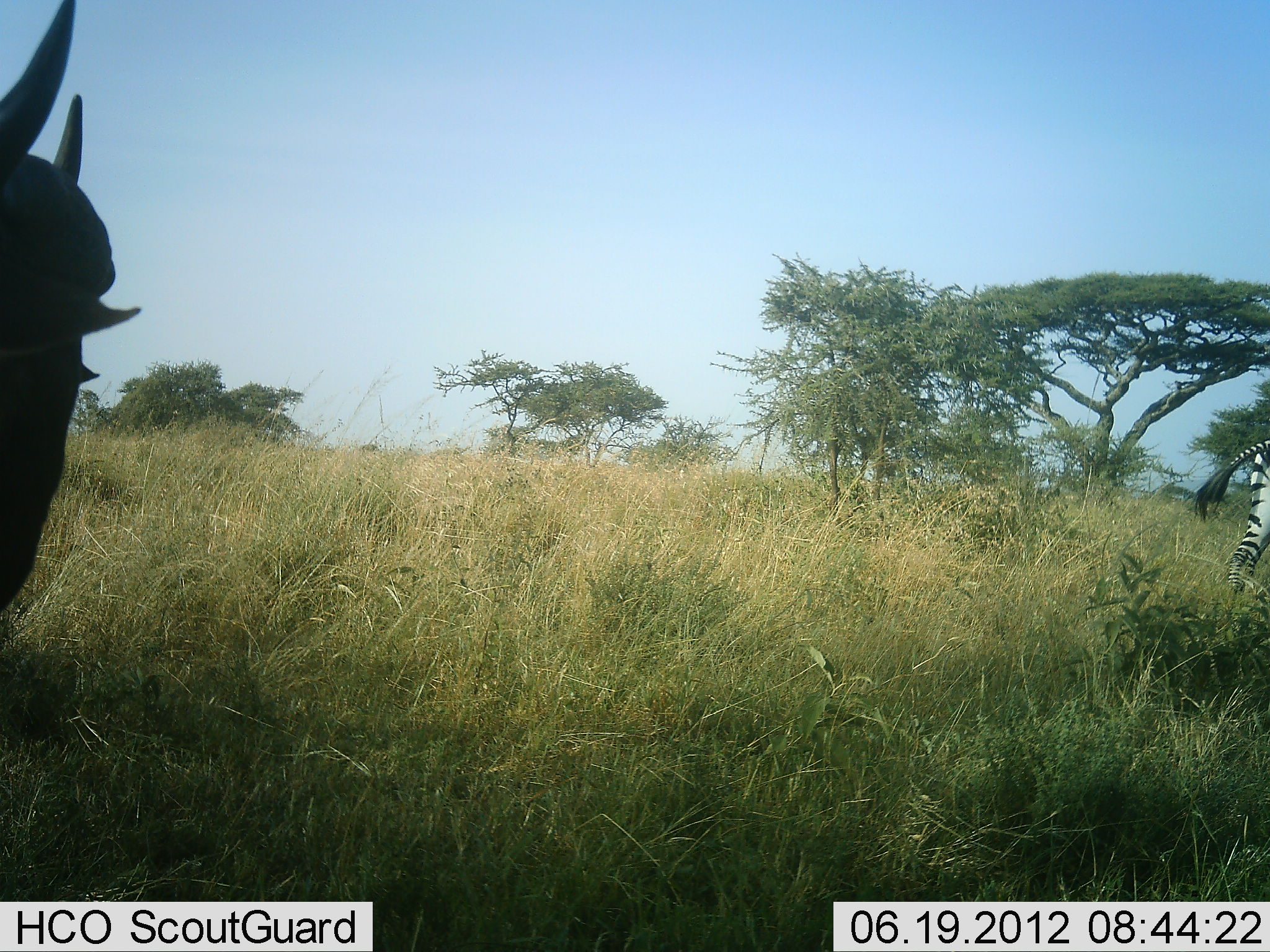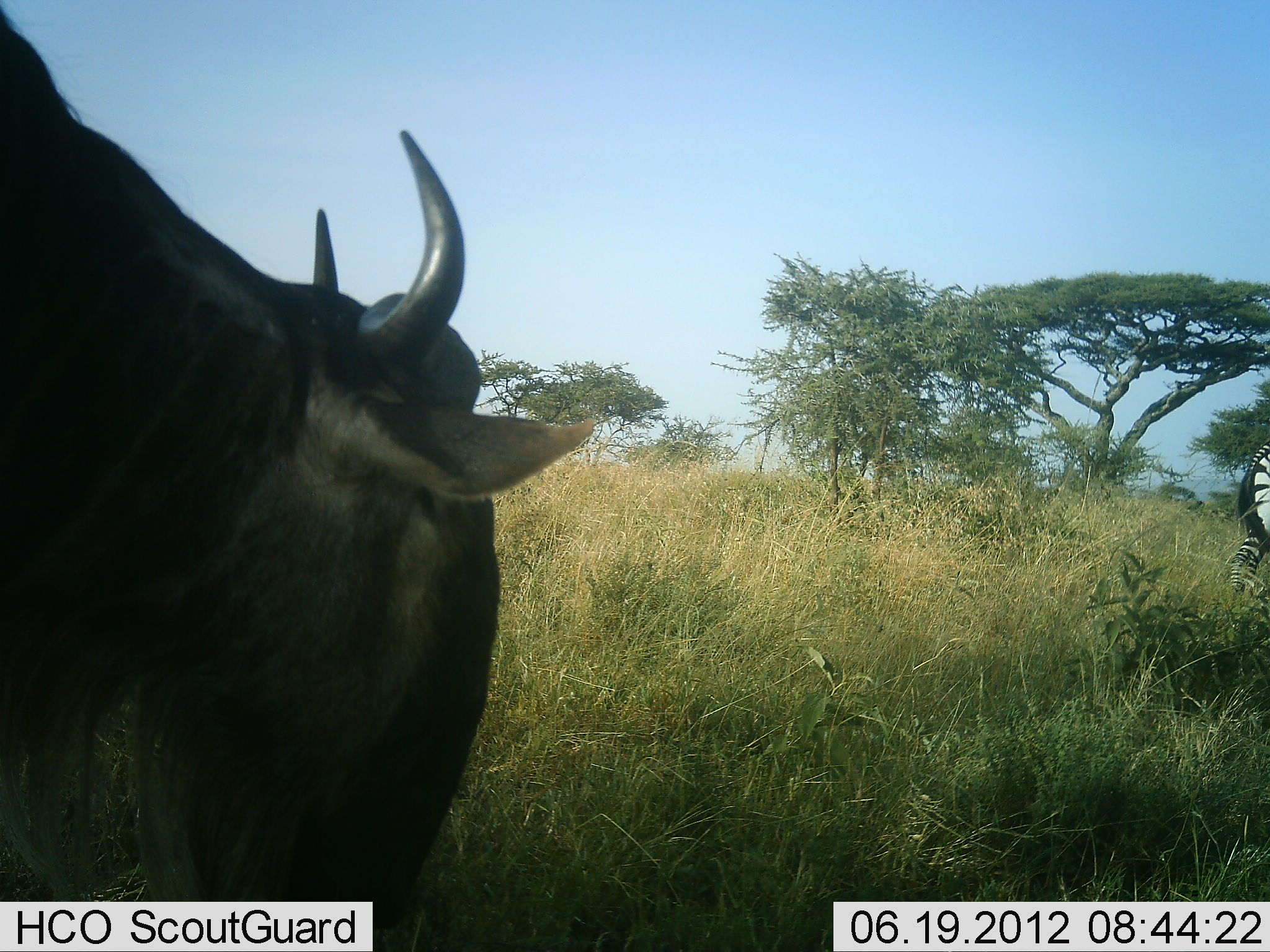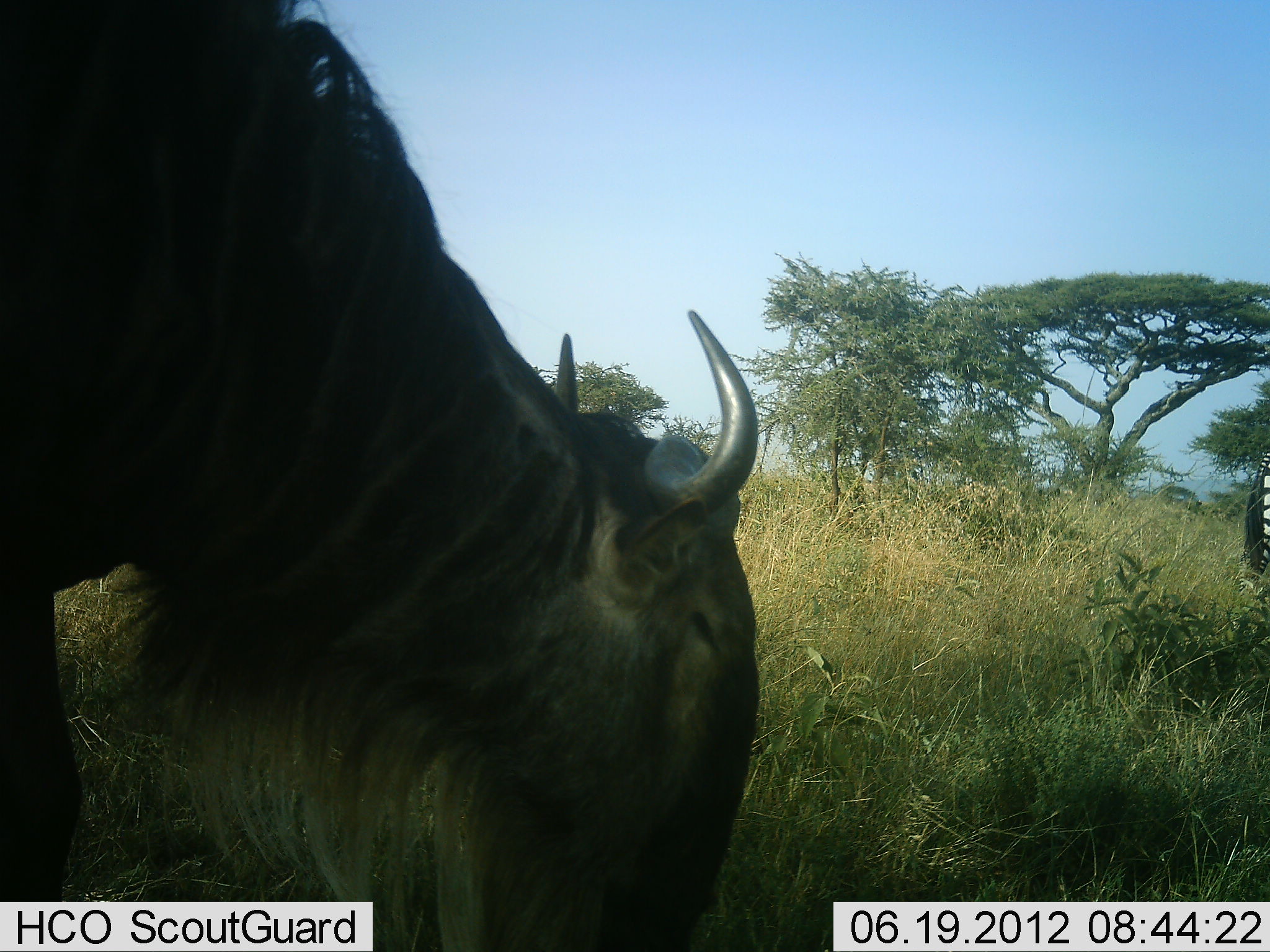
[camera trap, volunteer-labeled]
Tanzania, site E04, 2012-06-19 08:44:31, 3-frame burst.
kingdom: Animalia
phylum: Chordata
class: Mammalia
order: Artiodactyla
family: Bovidae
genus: Connochaetes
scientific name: Connochaetes taurinus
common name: blue wildebeest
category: wildebeest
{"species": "wildebeest (blue wildebeest) (Connochaetes taurinus)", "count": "1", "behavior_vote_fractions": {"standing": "27%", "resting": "0%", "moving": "45%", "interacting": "0%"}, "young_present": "0%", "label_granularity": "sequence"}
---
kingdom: Animalia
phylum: Chordata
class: Mammalia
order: Perissodactyla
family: Equidae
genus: Equus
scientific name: Equus quagga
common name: plains zebra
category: zebra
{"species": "zebra (plains zebra) (Equus quagga)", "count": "1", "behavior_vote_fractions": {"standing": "50%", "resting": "0%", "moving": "50%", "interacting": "0%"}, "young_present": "0%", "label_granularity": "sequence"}